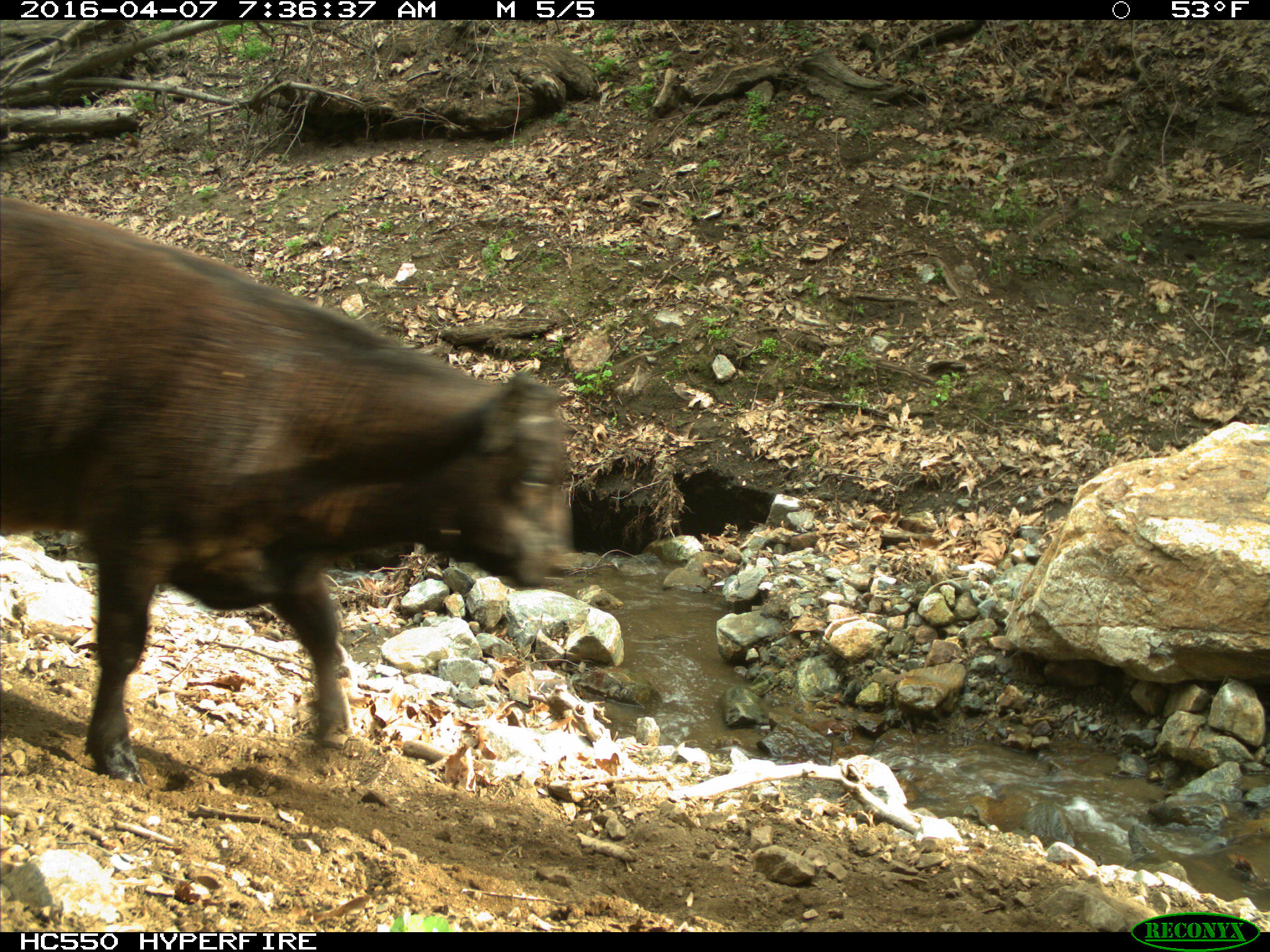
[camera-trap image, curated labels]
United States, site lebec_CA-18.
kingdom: Animalia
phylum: Chordata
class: Mammalia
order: Artiodactyla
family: Bovidae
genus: Bos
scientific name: Bos taurus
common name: domestic cow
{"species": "Bos taurus (domestic cow)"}